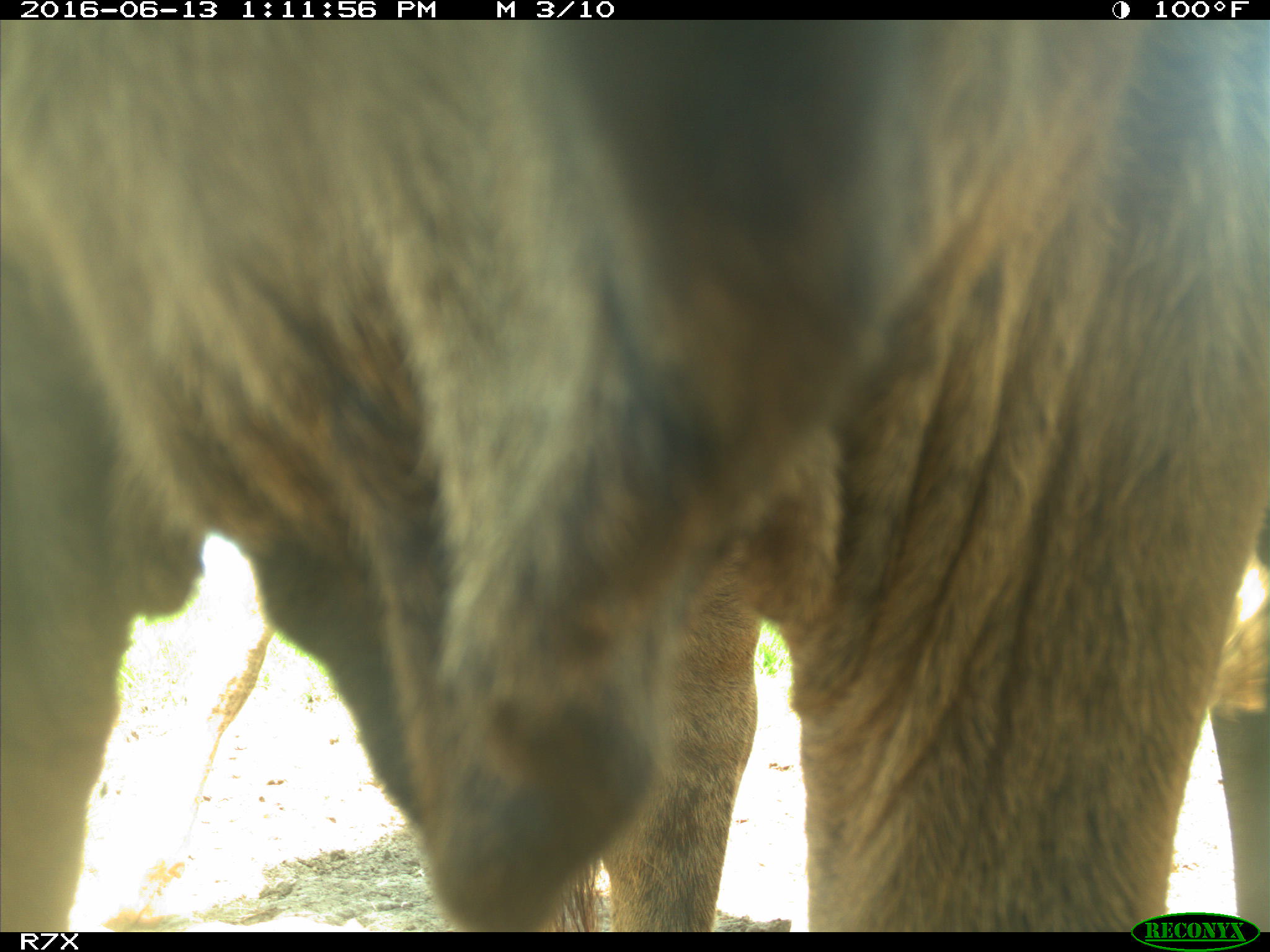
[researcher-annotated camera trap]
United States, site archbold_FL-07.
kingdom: Animalia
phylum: Chordata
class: Mammalia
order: Artiodactyla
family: Bovidae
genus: Bos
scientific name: Bos taurus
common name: domestic cow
Bos taurus (domestic cow).